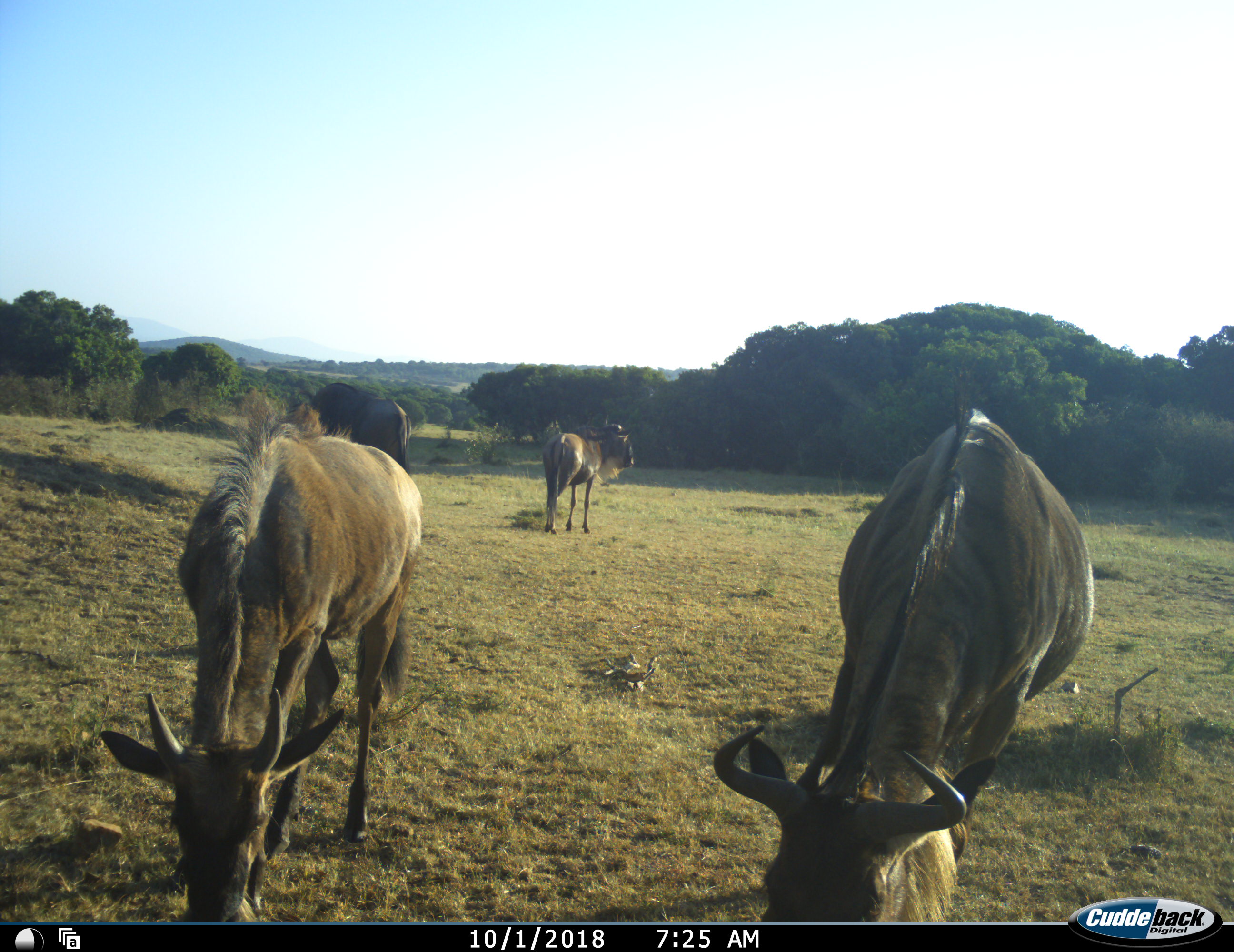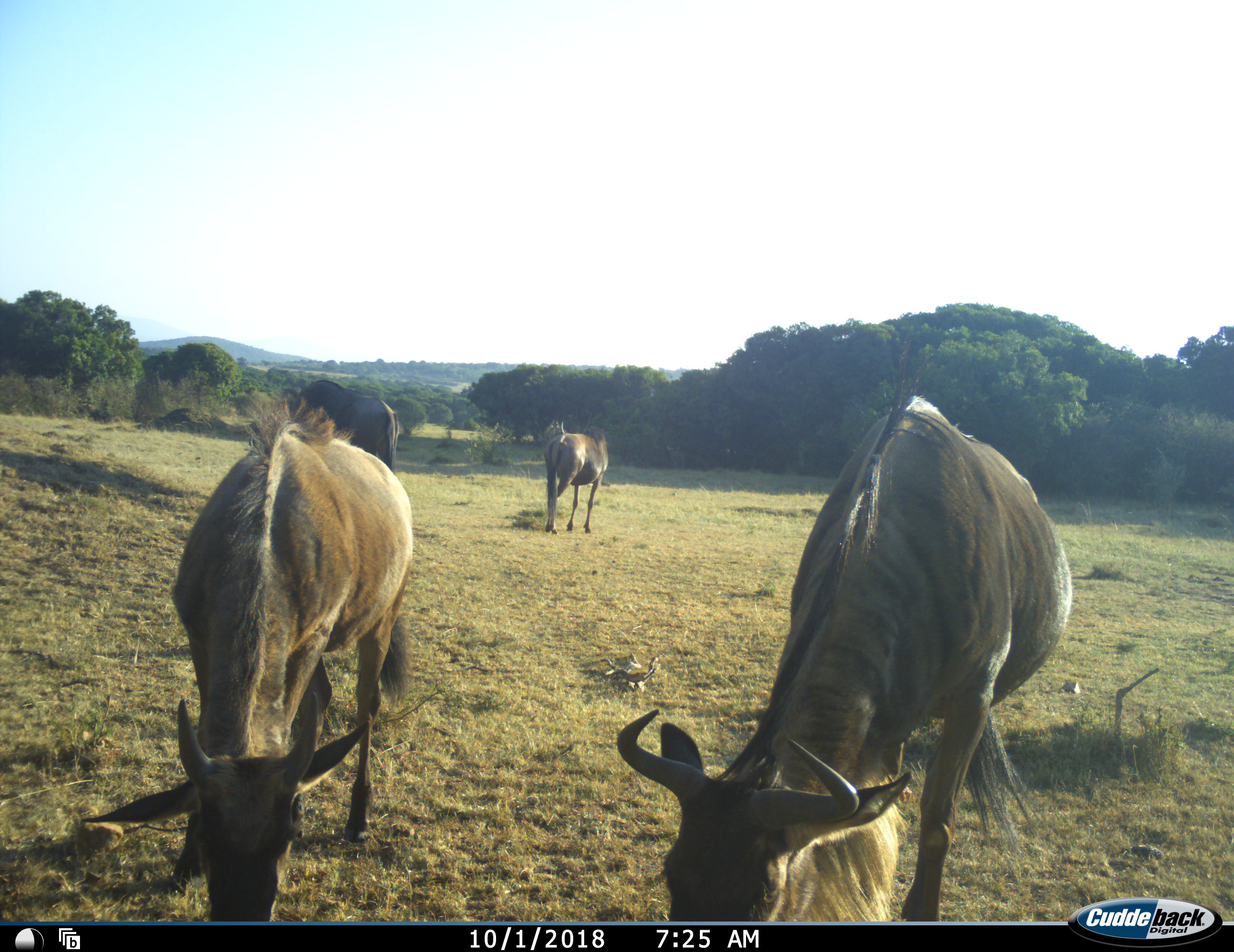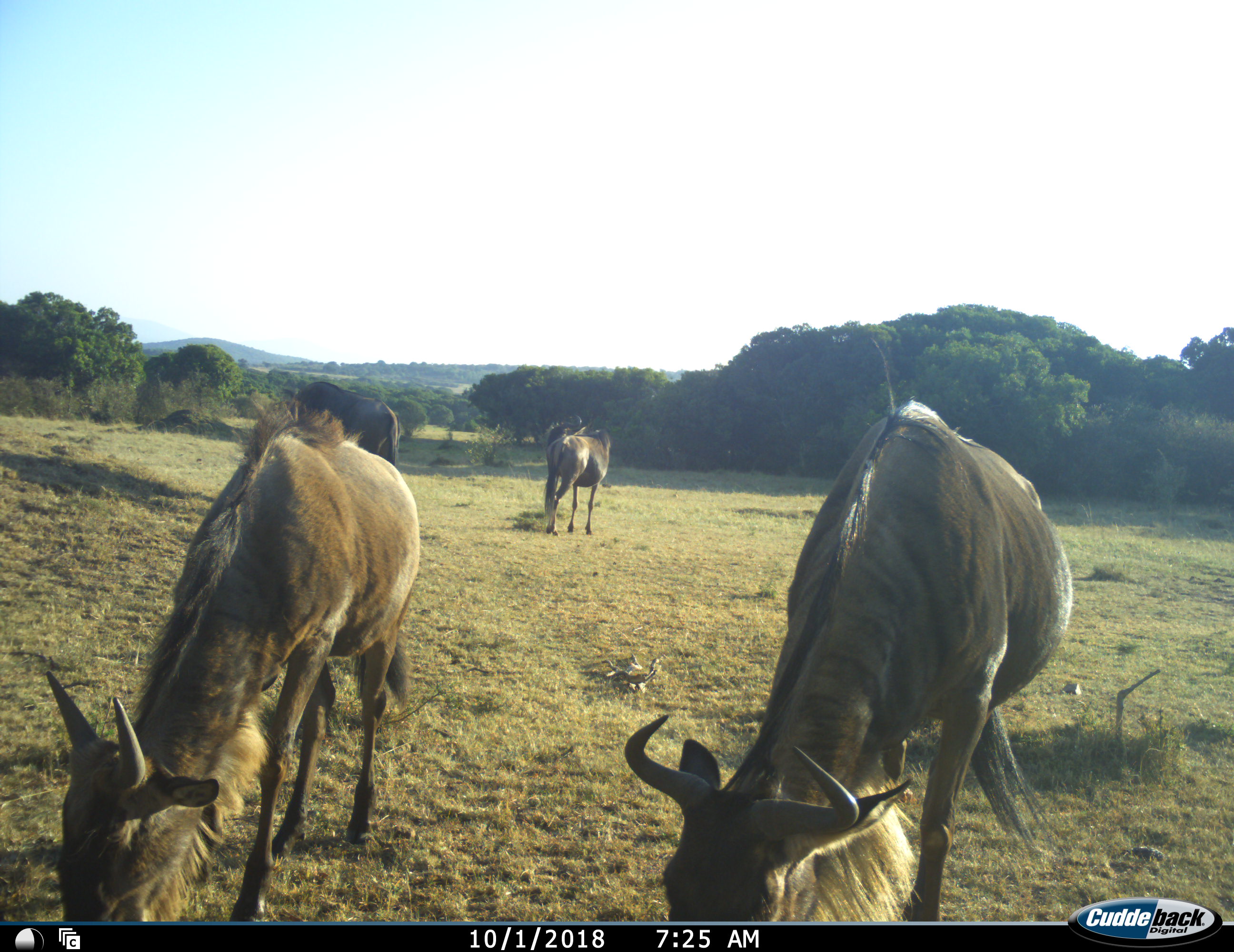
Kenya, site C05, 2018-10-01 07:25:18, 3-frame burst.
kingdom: Animalia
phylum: Chordata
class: Mammalia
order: Artiodactyla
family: Bovidae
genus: Connochaetes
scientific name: Connochaetes taurinus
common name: common wildebeest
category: wildebeest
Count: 4.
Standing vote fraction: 75%.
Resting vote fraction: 0%.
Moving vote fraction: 12%.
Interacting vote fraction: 0%.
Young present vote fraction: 12%.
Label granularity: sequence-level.